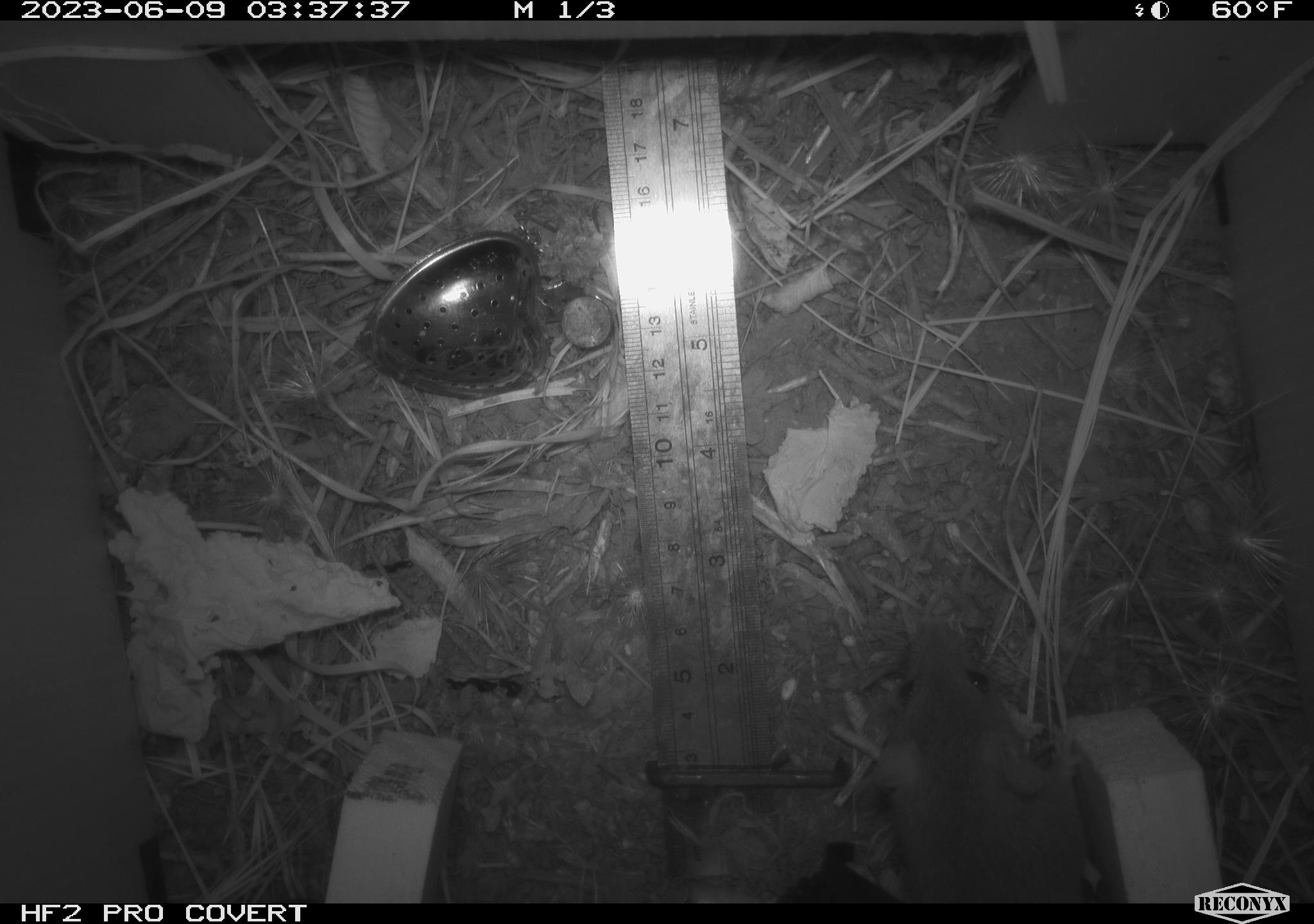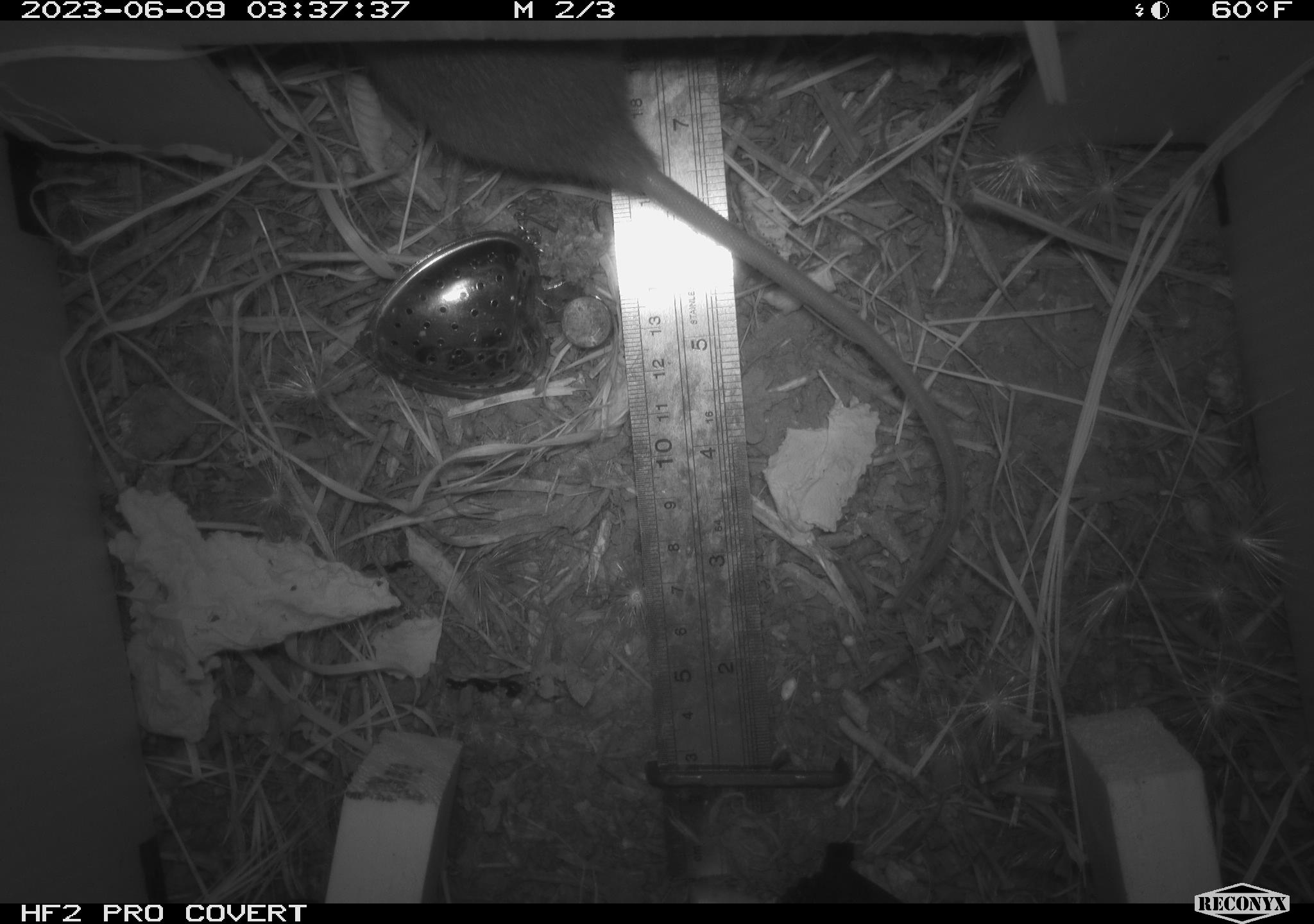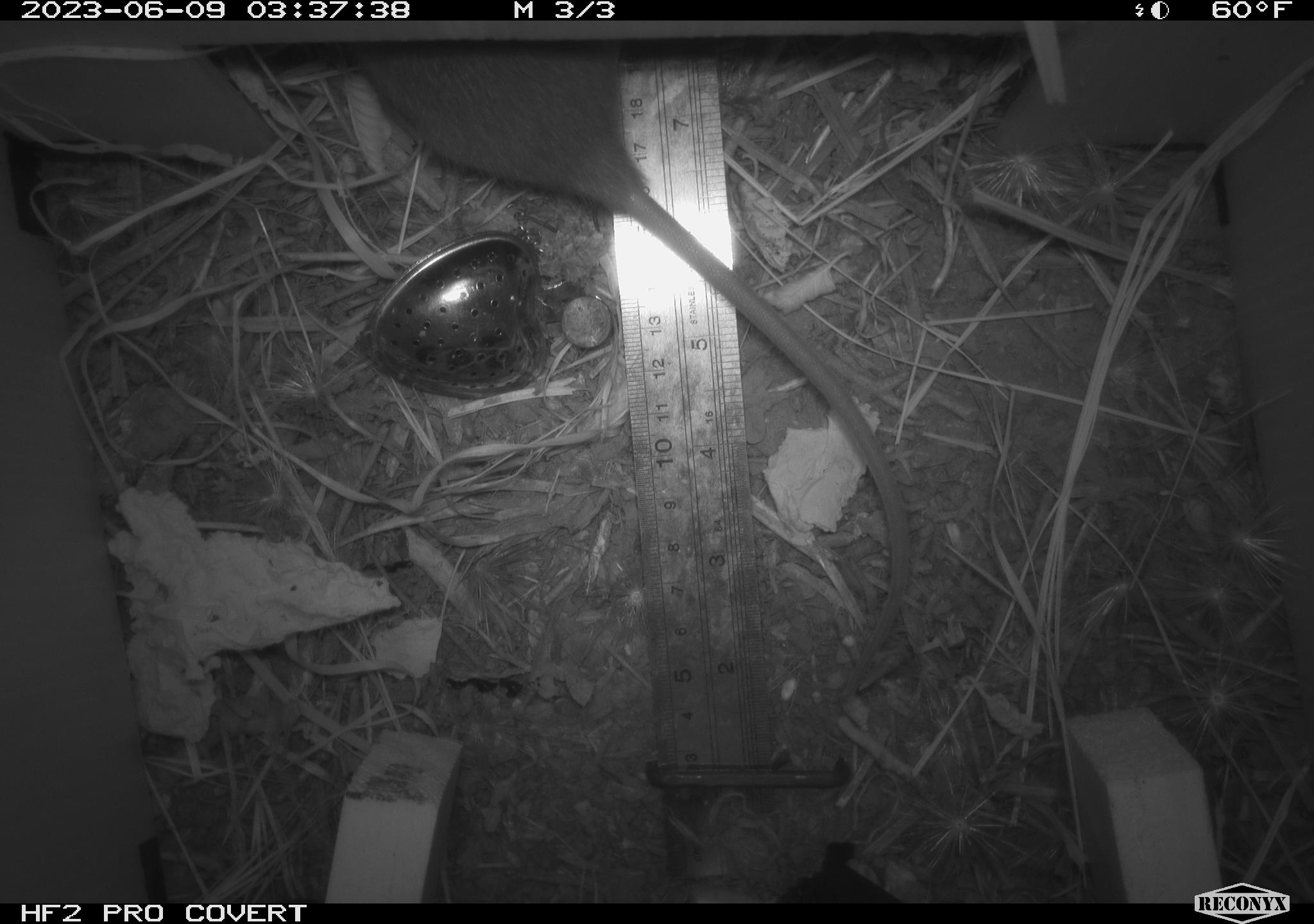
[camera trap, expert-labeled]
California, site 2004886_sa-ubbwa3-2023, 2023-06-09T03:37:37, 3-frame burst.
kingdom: Animalia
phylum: Chordata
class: Mammalia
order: Rodentia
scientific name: Rodentia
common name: mouse species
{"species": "mouse species (Rodentia)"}